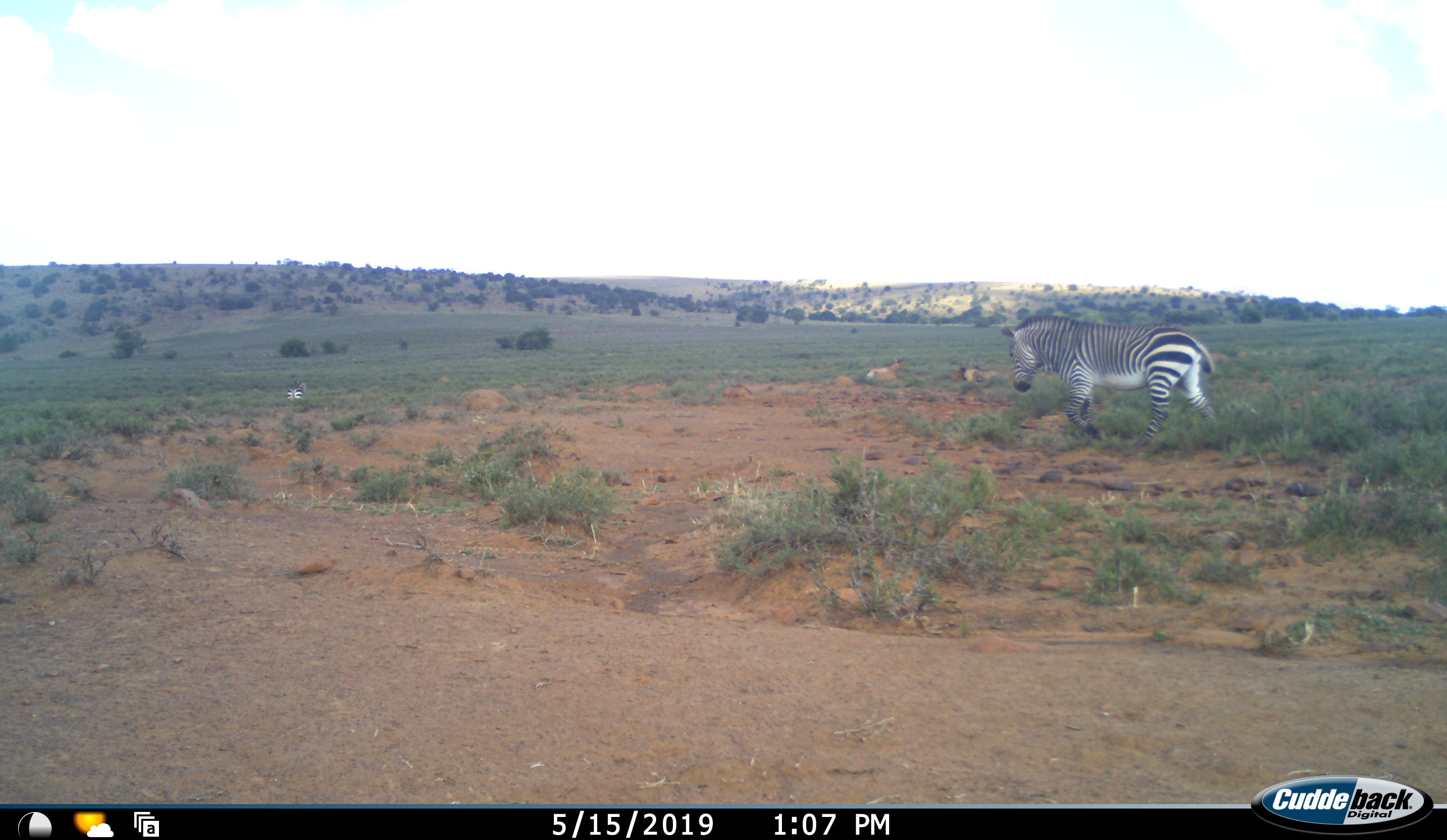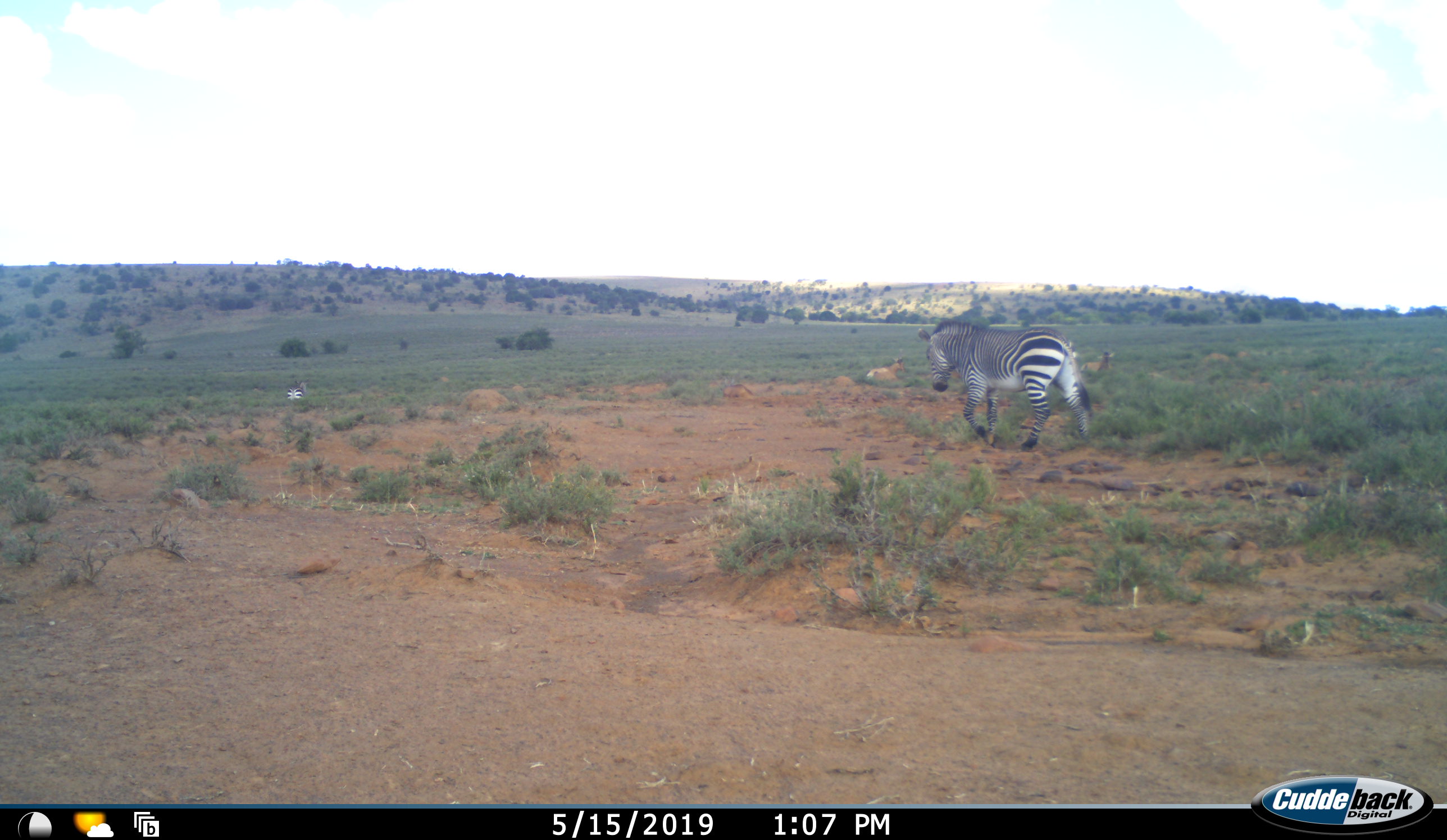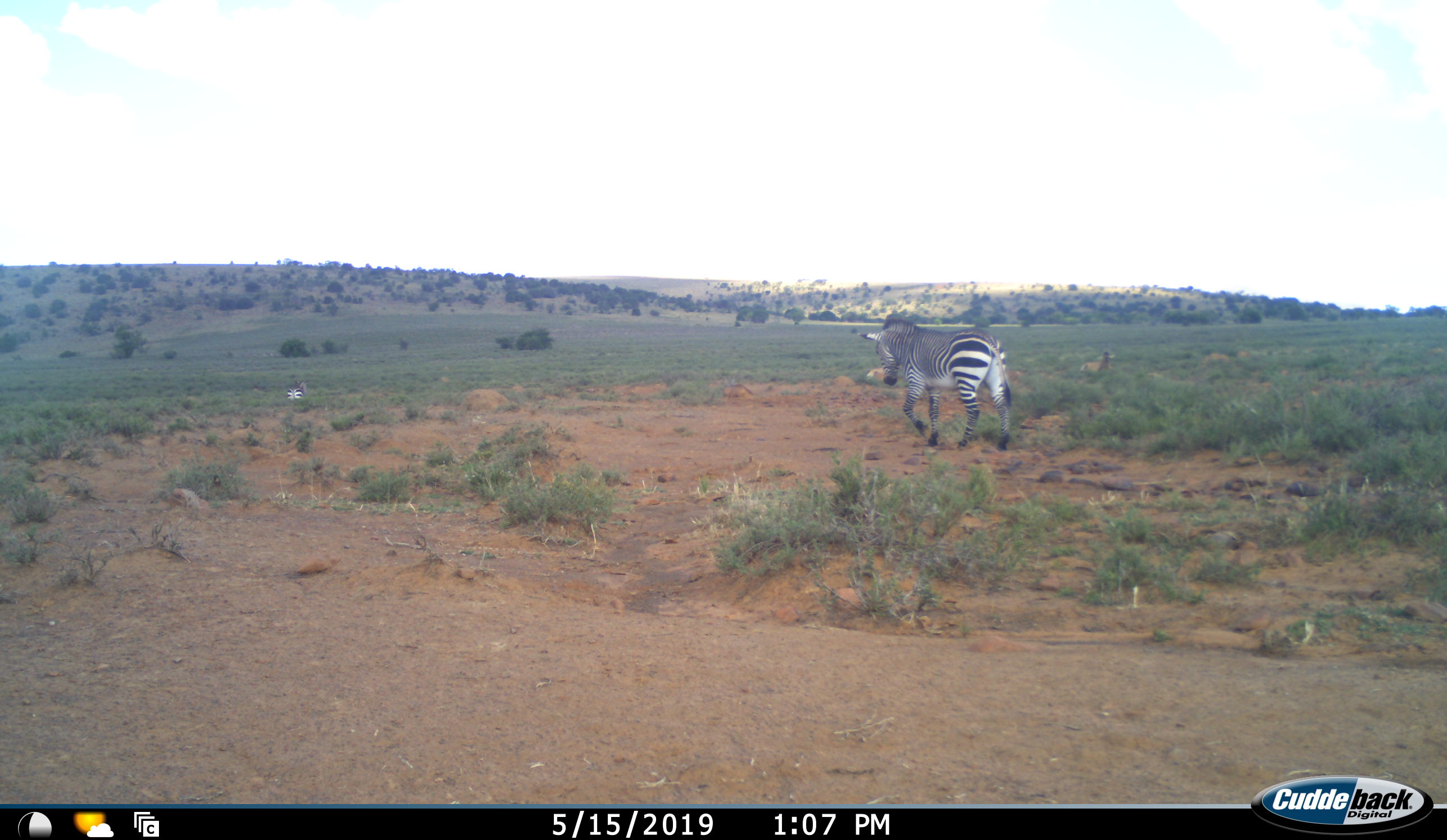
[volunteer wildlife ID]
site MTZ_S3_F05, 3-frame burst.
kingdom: Animalia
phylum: Chordata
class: Mammalia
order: Perissodactyla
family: Equidae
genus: Equus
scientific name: Equus zebra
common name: mountain zebra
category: zebramountain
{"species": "zebramountain (mountain zebra) (Equus zebra)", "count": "2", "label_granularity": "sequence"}